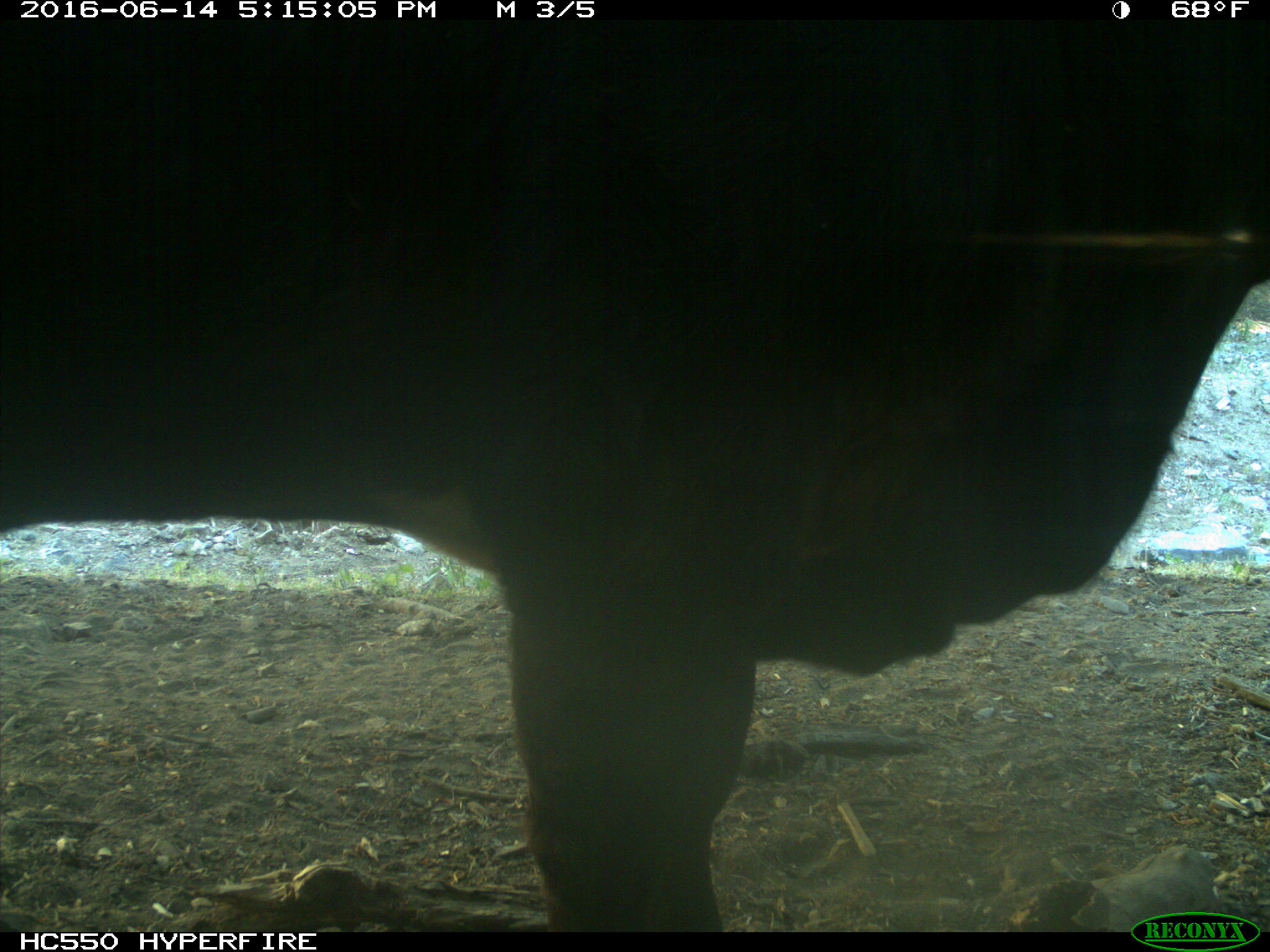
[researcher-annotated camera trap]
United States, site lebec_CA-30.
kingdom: Animalia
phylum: Chordata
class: Mammalia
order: Artiodactyla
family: Bovidae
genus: Bos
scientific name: Bos taurus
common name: domestic cow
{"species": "Bos taurus (domestic cow)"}